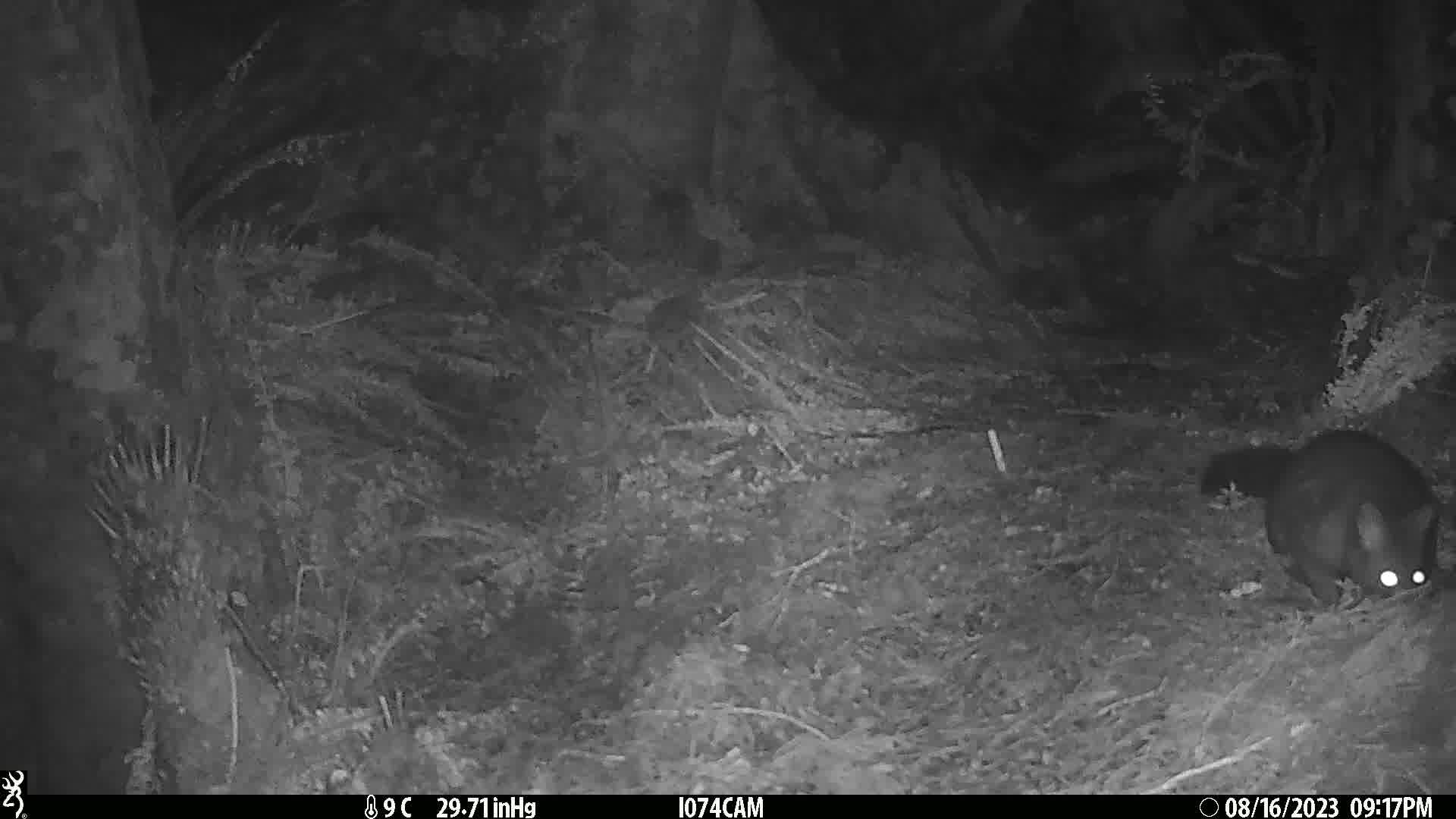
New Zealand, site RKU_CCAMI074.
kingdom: Animalia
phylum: Chordata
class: Mammalia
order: Diprotodontia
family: Phalangeridae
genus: Trichosurus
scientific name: Trichosurus vulpecula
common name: common brushtail possum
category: possum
Possum (common brushtail possum) (Trichosurus vulpecula).